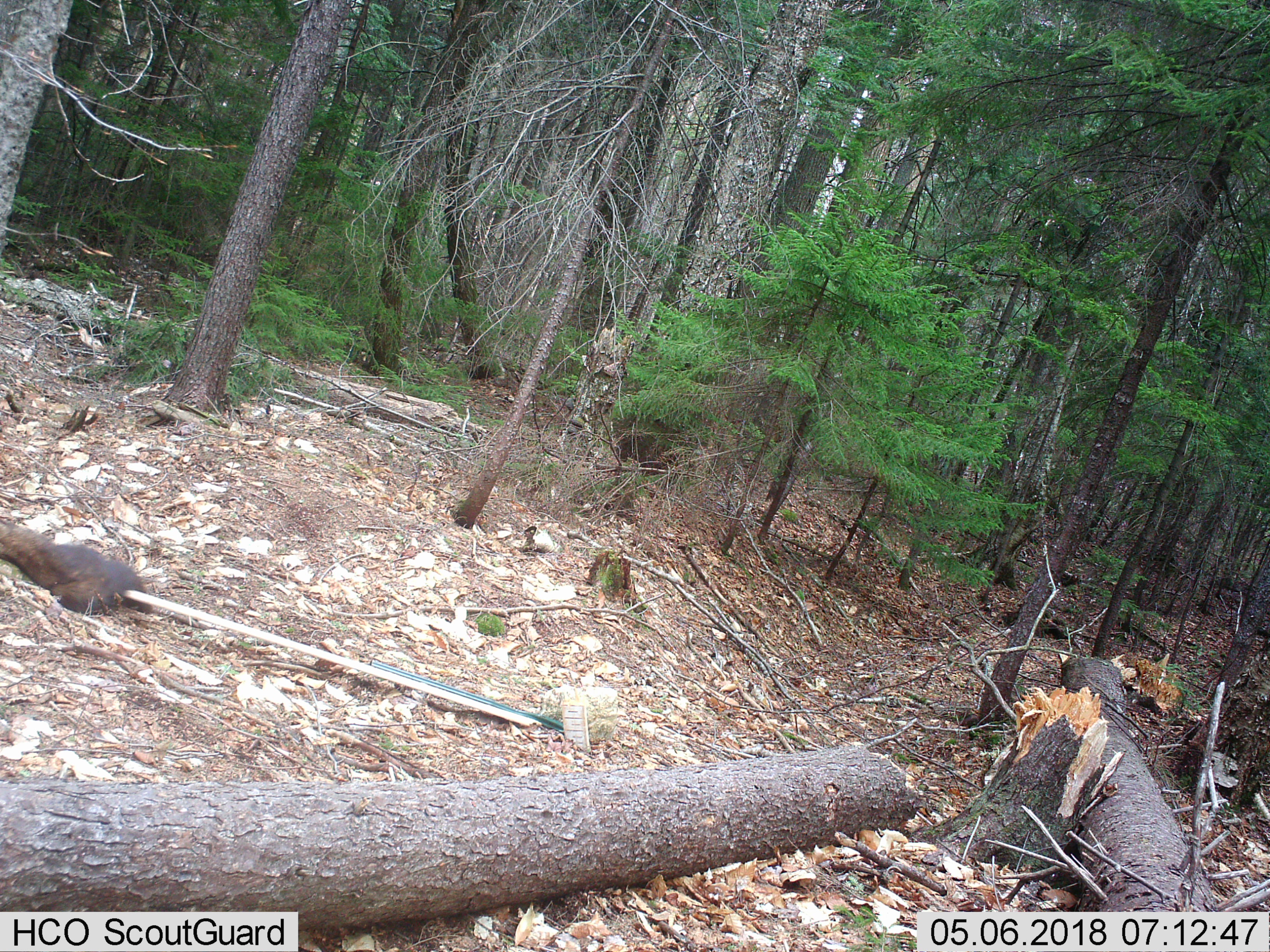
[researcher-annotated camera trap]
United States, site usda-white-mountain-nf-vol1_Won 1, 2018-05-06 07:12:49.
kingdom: Animalia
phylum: Chordata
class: Mammalia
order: Carnivora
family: Mustelidae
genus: Pekania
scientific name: Pekania pennanti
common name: fisher